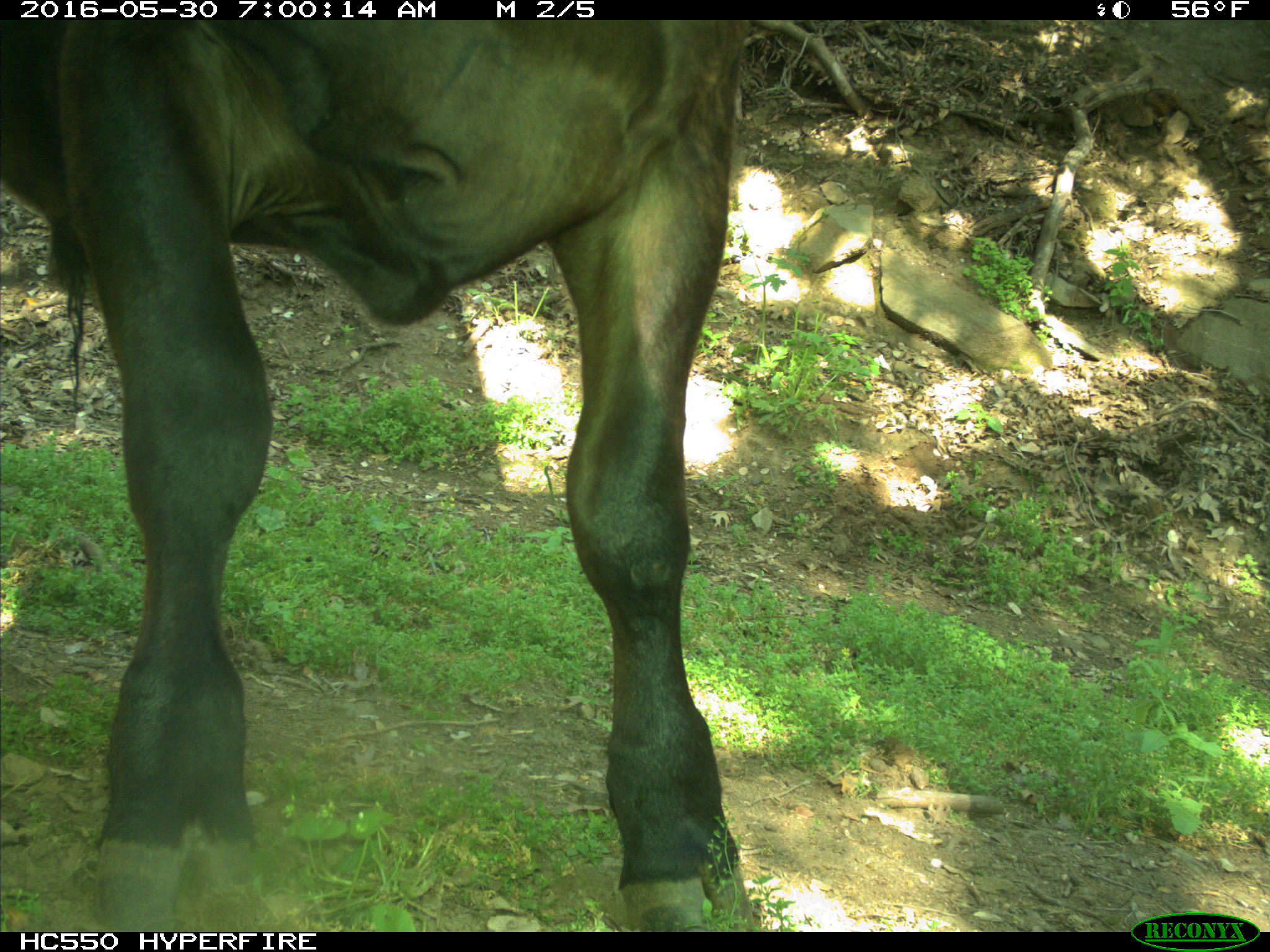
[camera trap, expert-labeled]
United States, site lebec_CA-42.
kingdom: Animalia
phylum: Chordata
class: Mammalia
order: Artiodactyla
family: Bovidae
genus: Bos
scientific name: Bos taurus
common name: domestic cow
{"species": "Bos taurus (domestic cow)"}